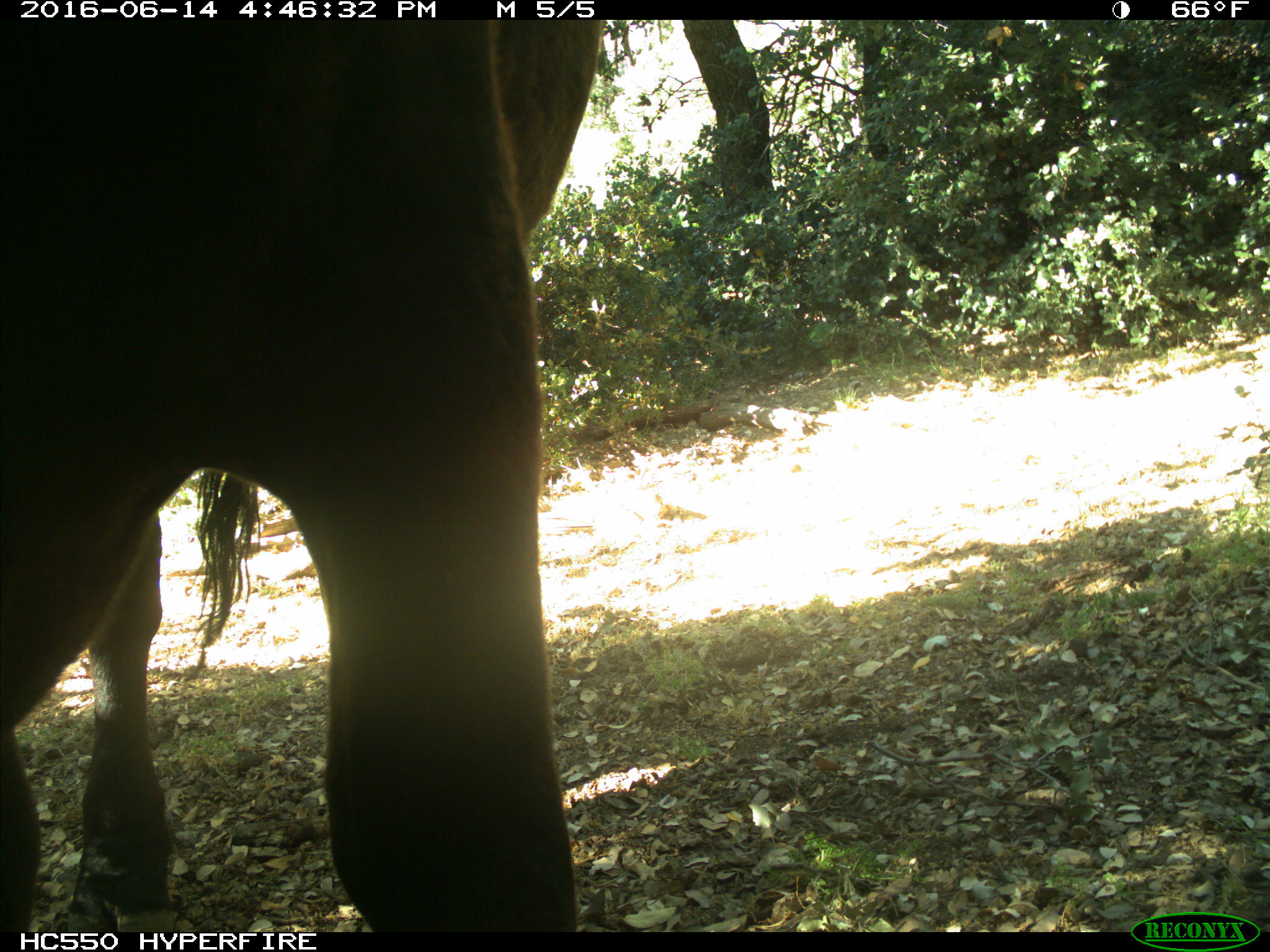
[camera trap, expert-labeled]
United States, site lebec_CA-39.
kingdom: Animalia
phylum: Chordata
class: Mammalia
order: Artiodactyla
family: Bovidae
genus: Bos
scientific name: Bos taurus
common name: domestic cow